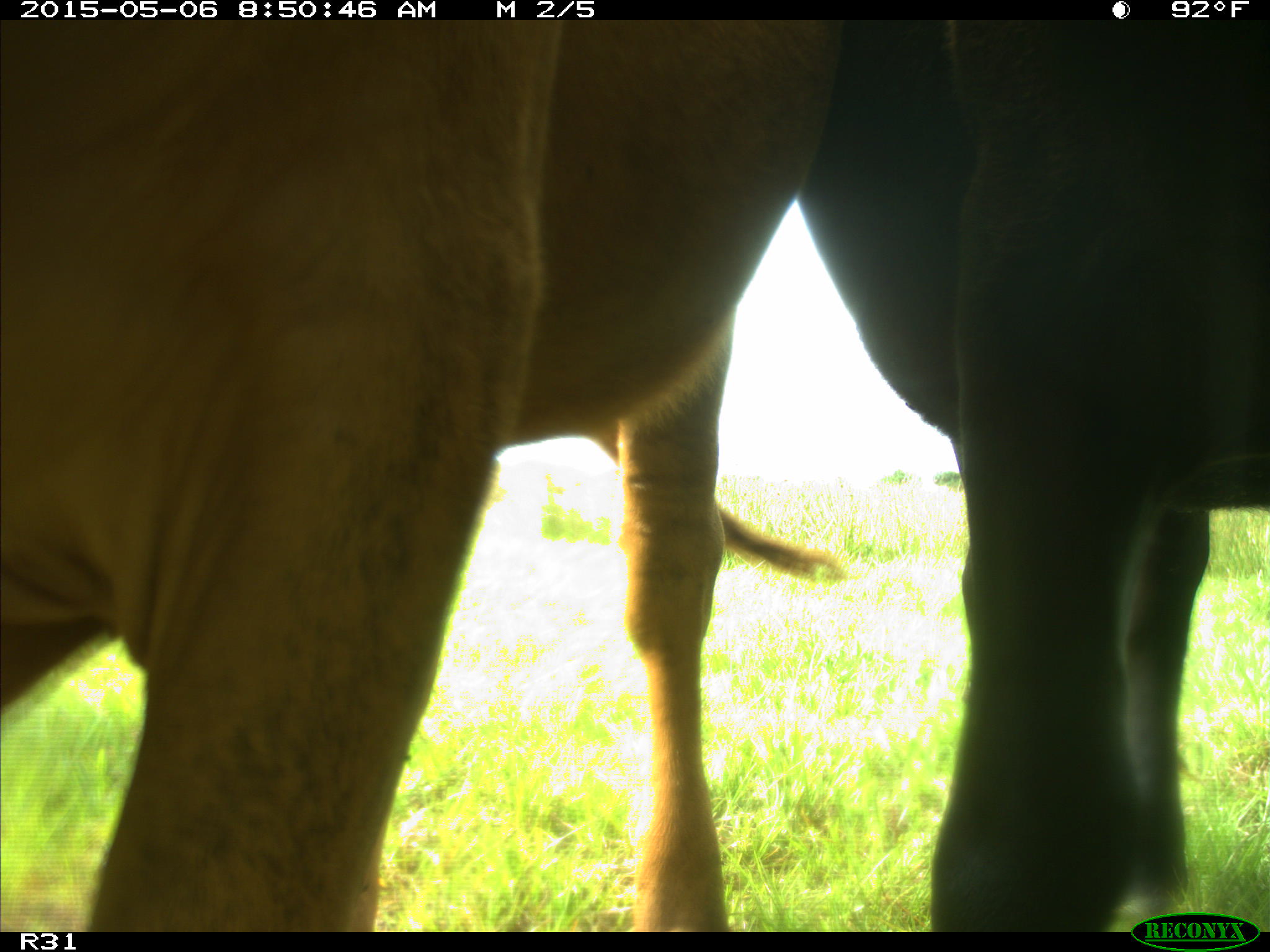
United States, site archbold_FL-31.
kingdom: Animalia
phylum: Chordata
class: Mammalia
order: Artiodactyla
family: Bovidae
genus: Bos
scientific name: Bos taurus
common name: domestic cow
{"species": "Bos taurus (domestic cow)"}